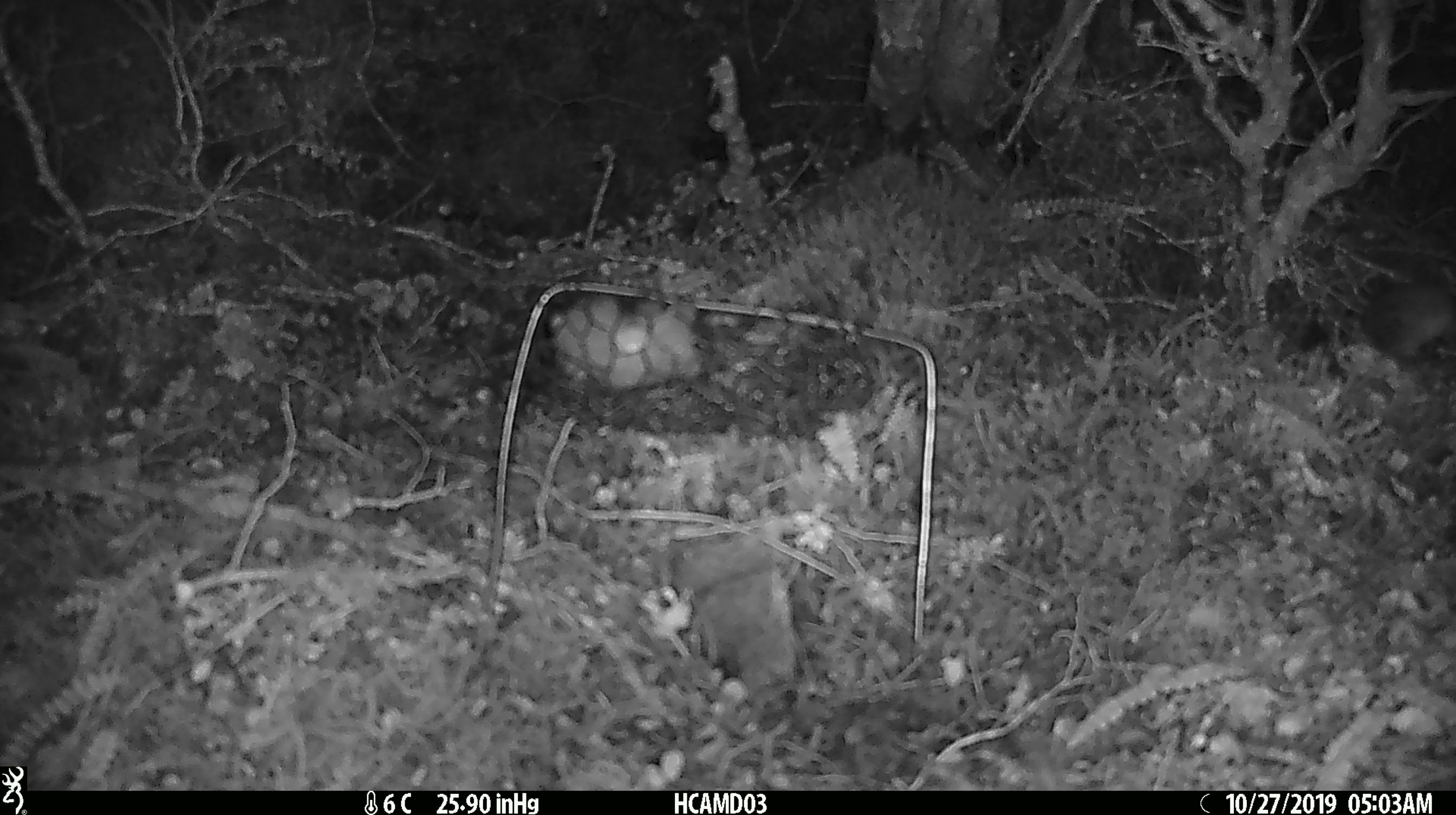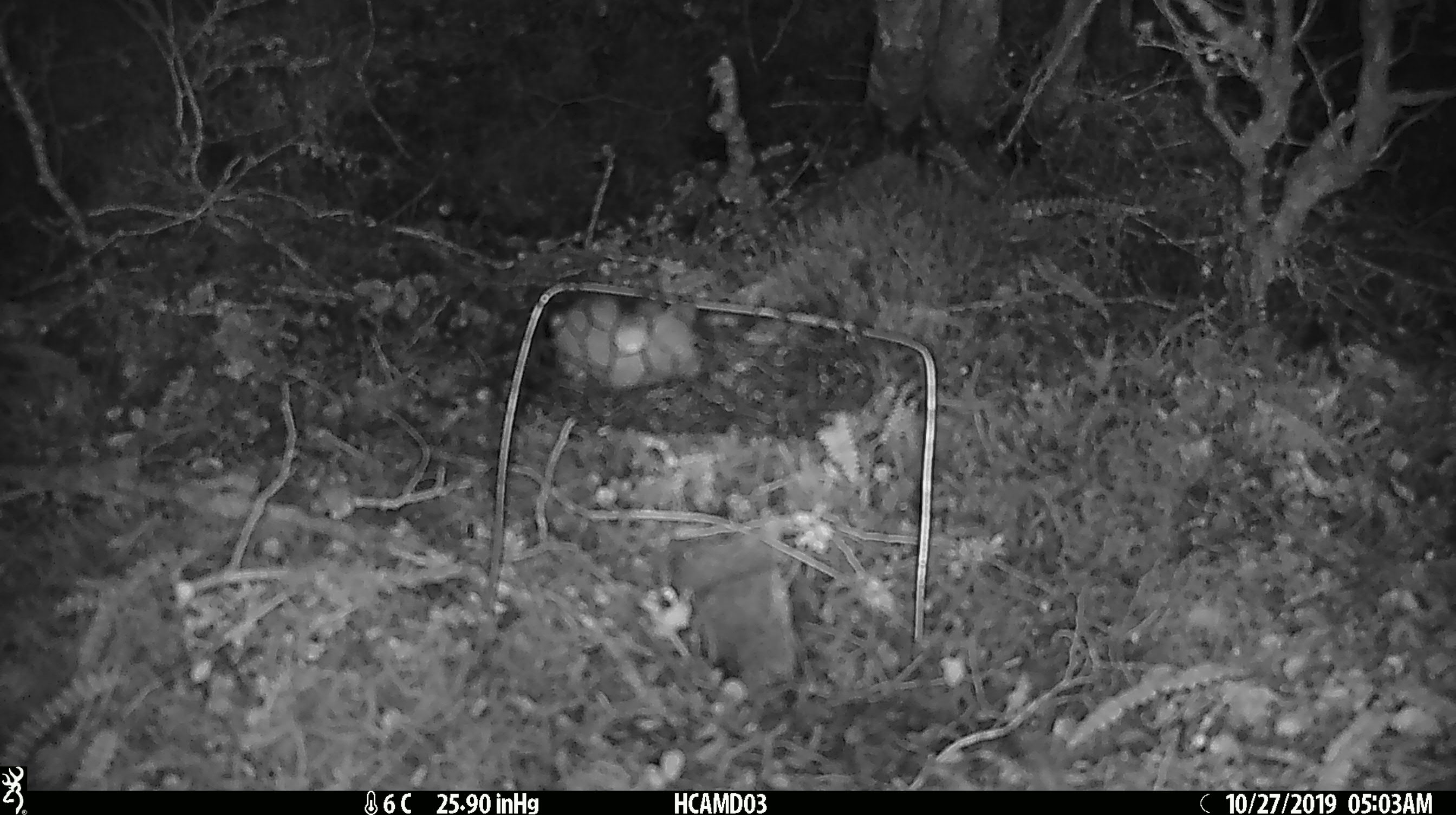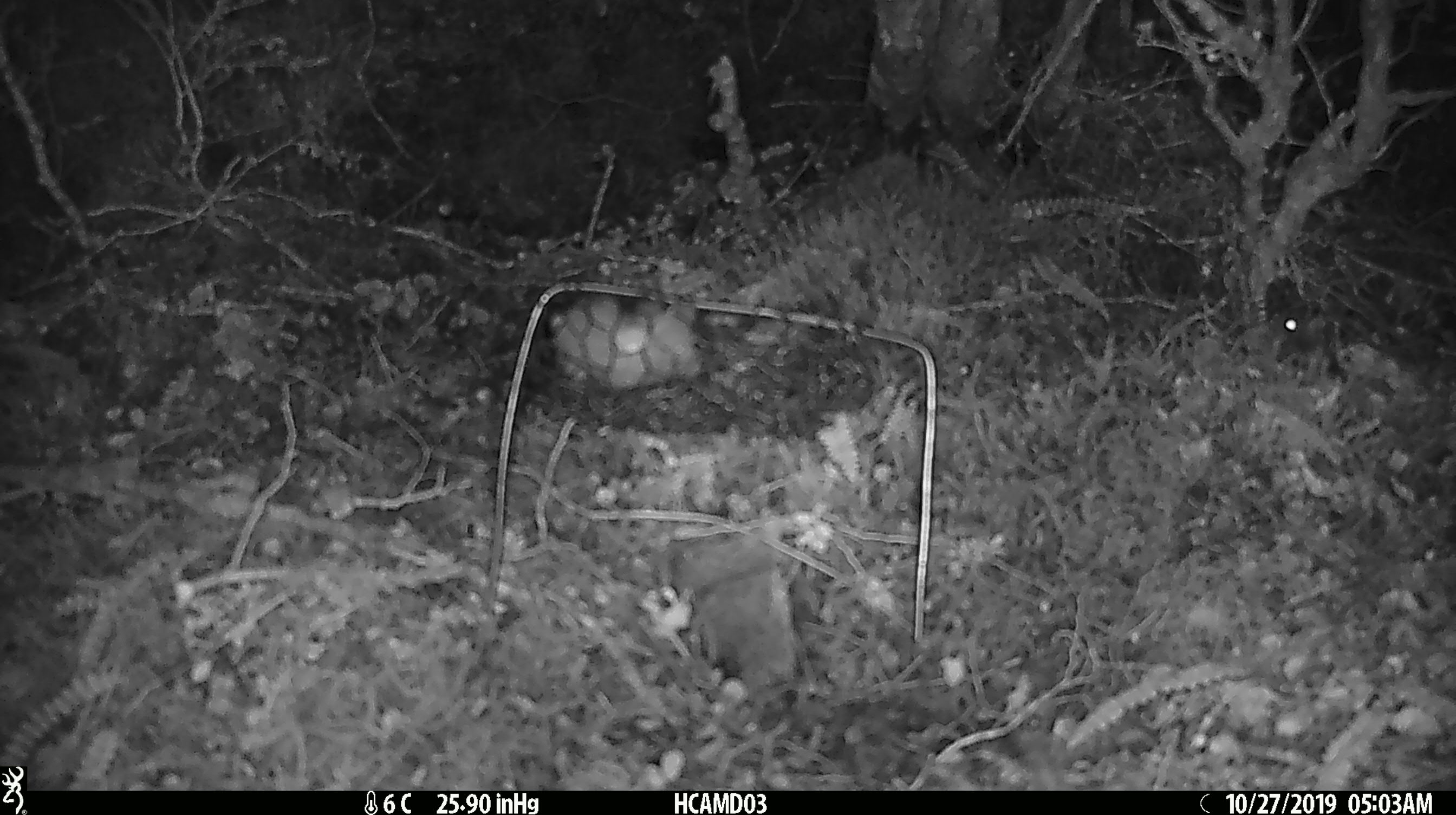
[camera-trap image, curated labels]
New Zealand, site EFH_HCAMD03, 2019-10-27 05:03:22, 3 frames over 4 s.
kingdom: Animalia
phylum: Chordata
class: Mammalia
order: Rodentia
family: Muridae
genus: Mus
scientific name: Mus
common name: mouse